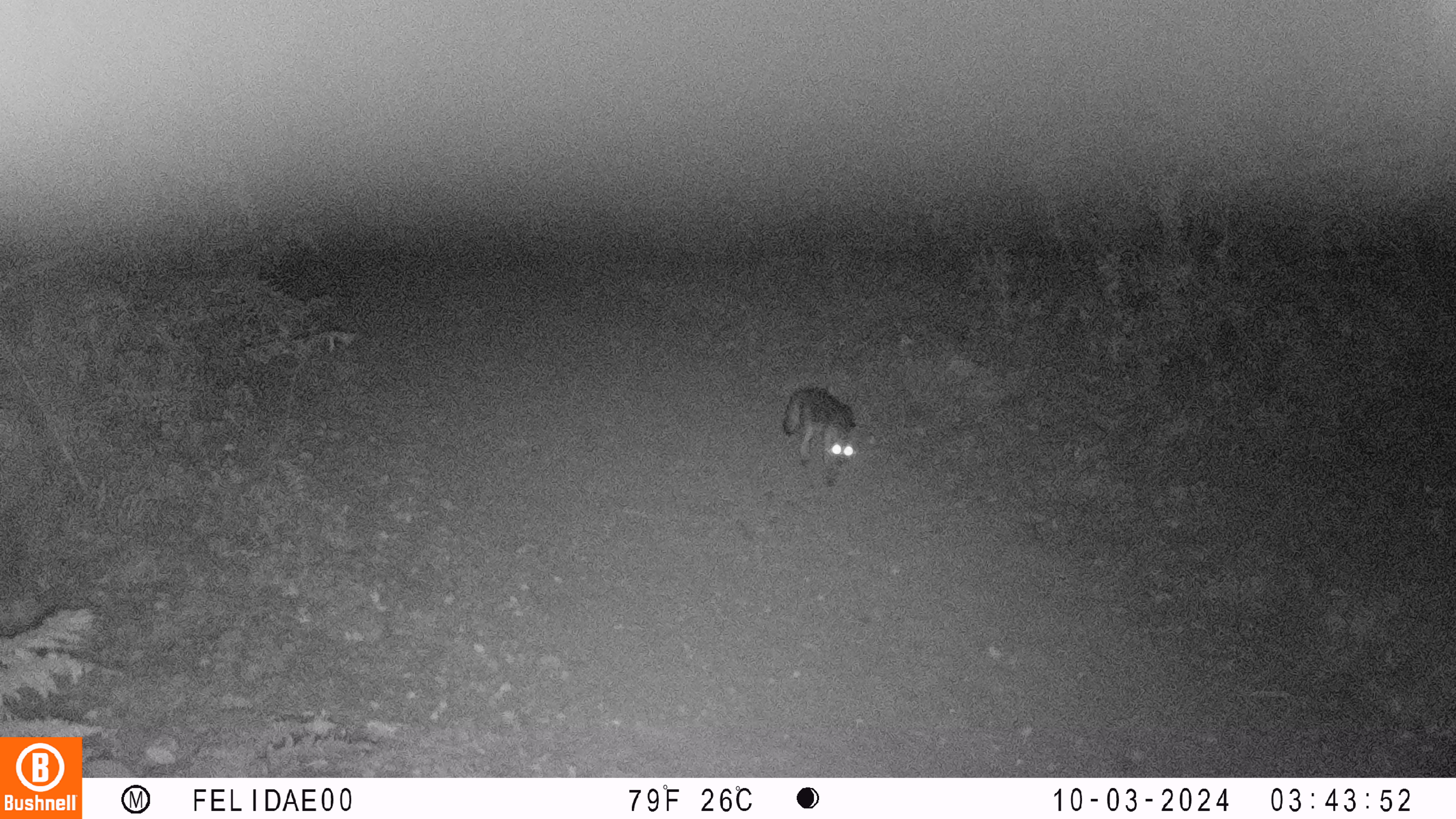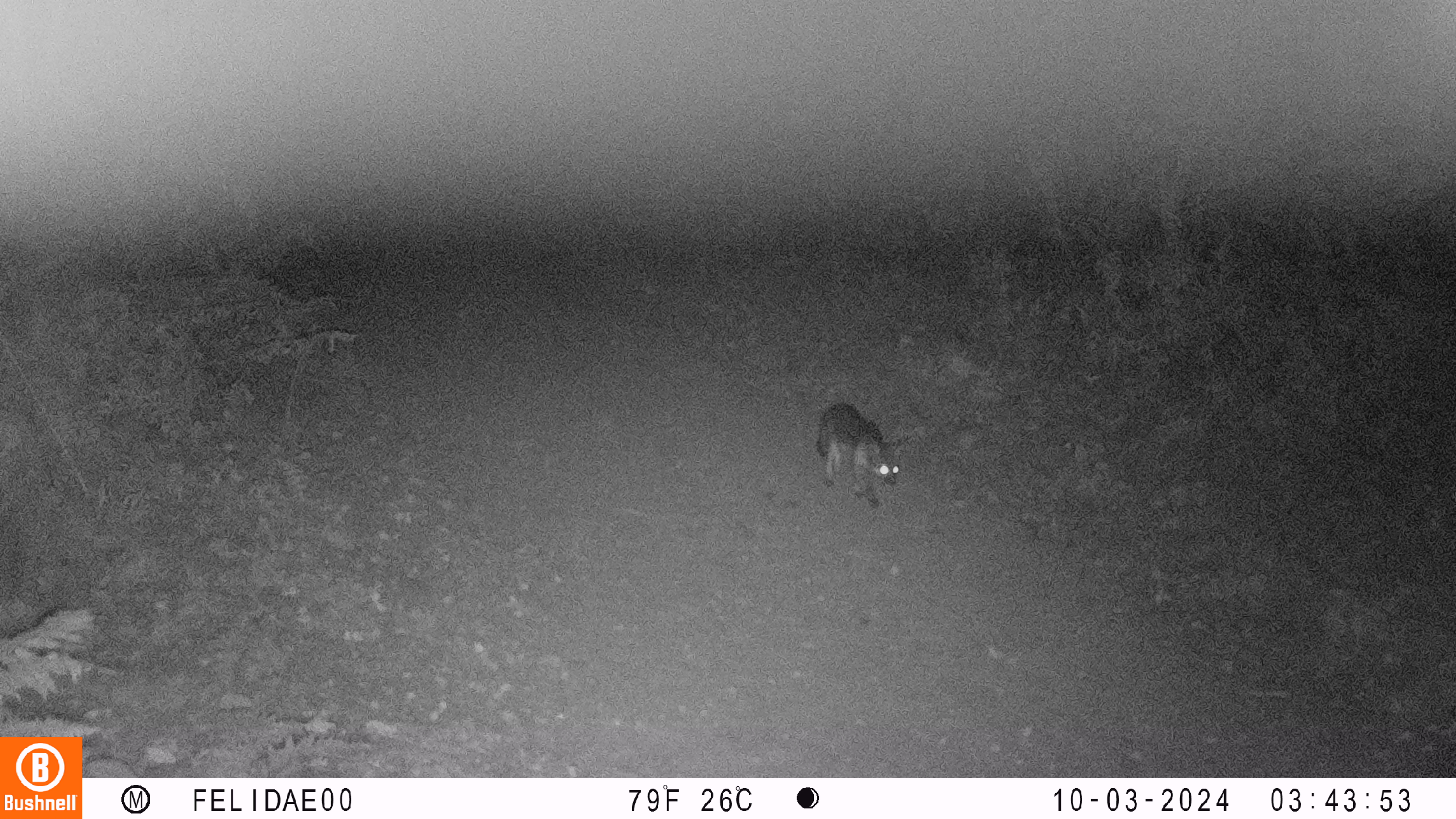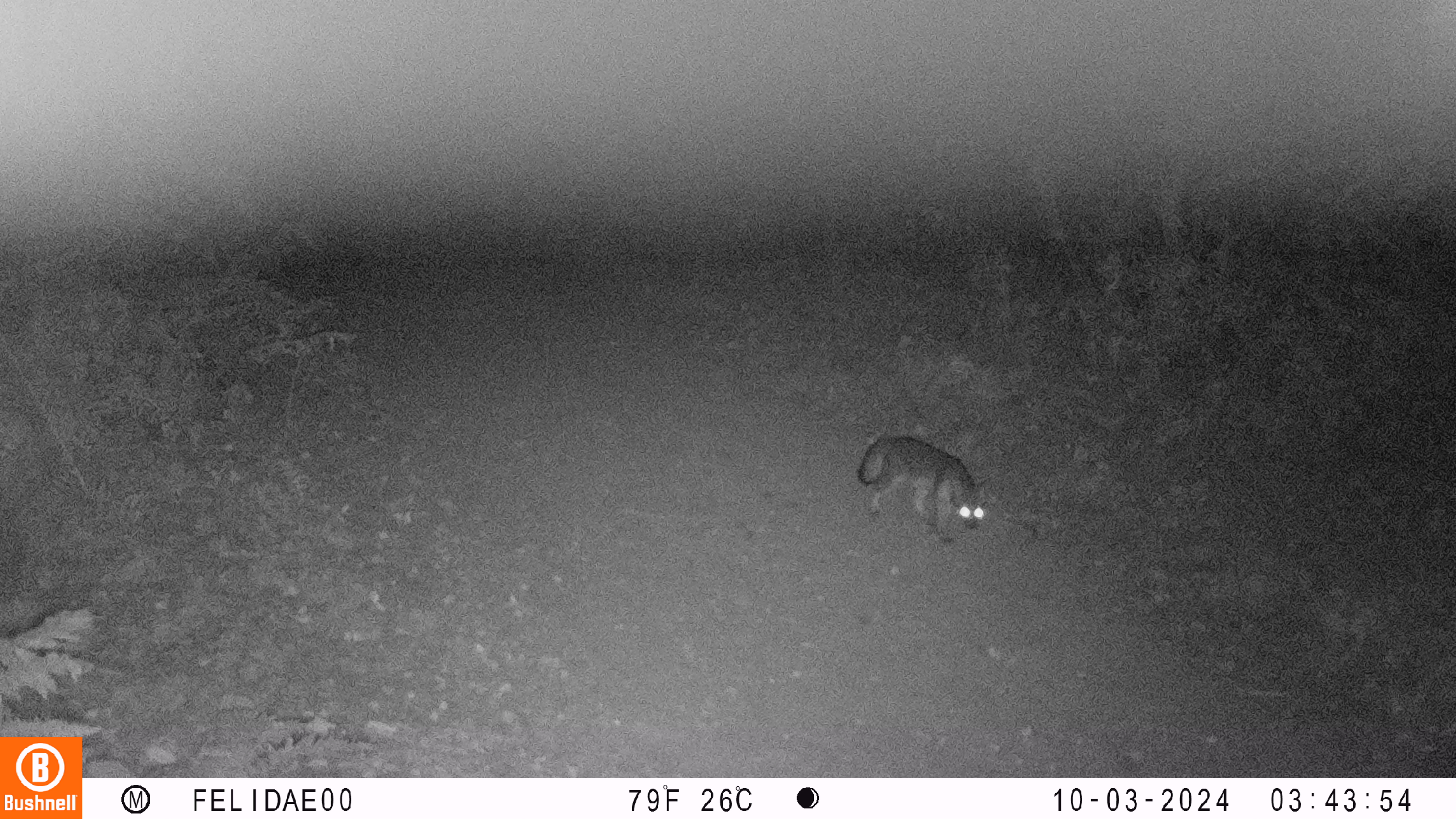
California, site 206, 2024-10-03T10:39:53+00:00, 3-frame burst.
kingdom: Animalia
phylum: Chordata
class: Mammalia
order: Carnivora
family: Canidae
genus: Urocyon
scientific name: Urocyon cinereoargenteus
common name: gray fox